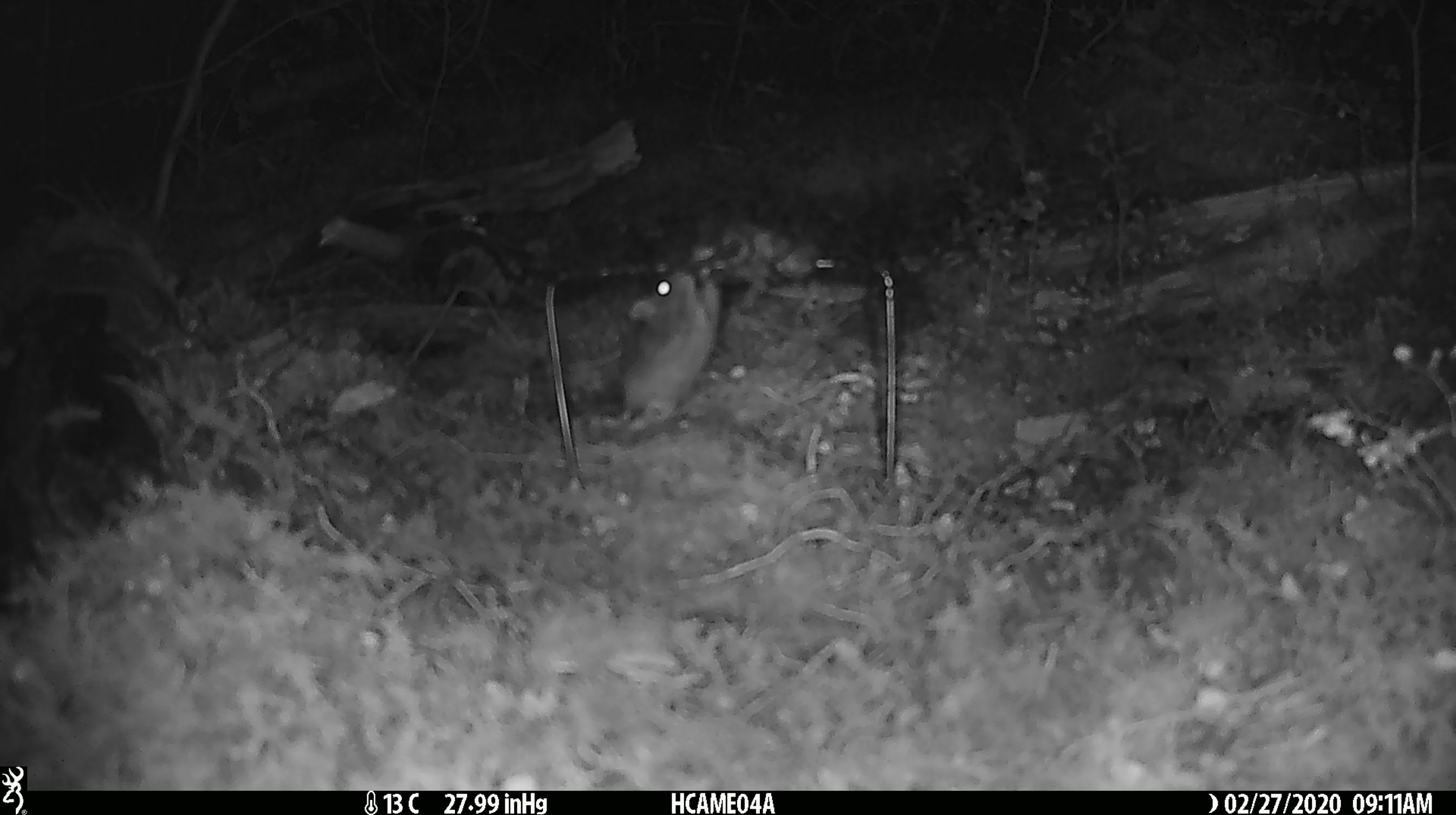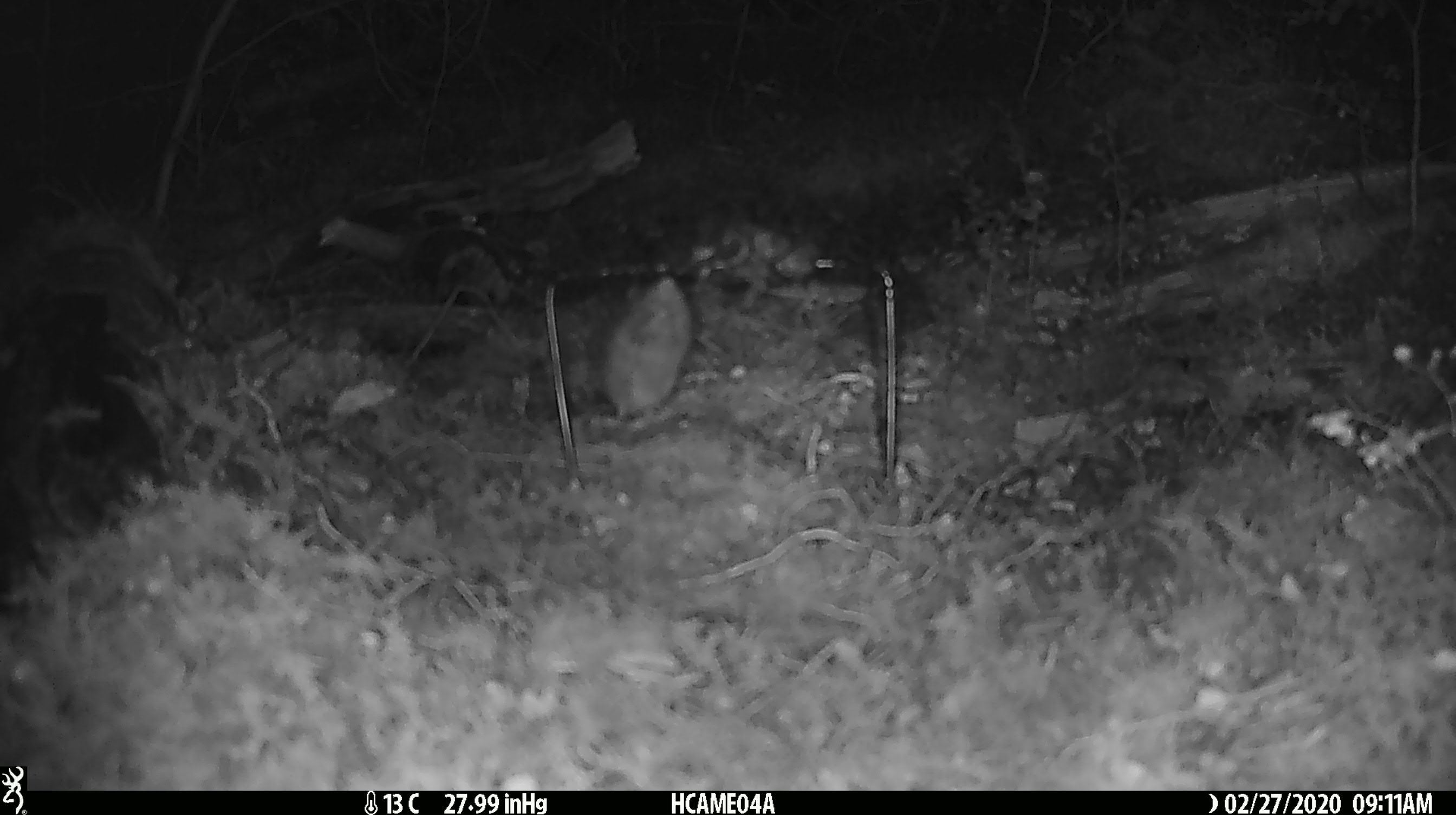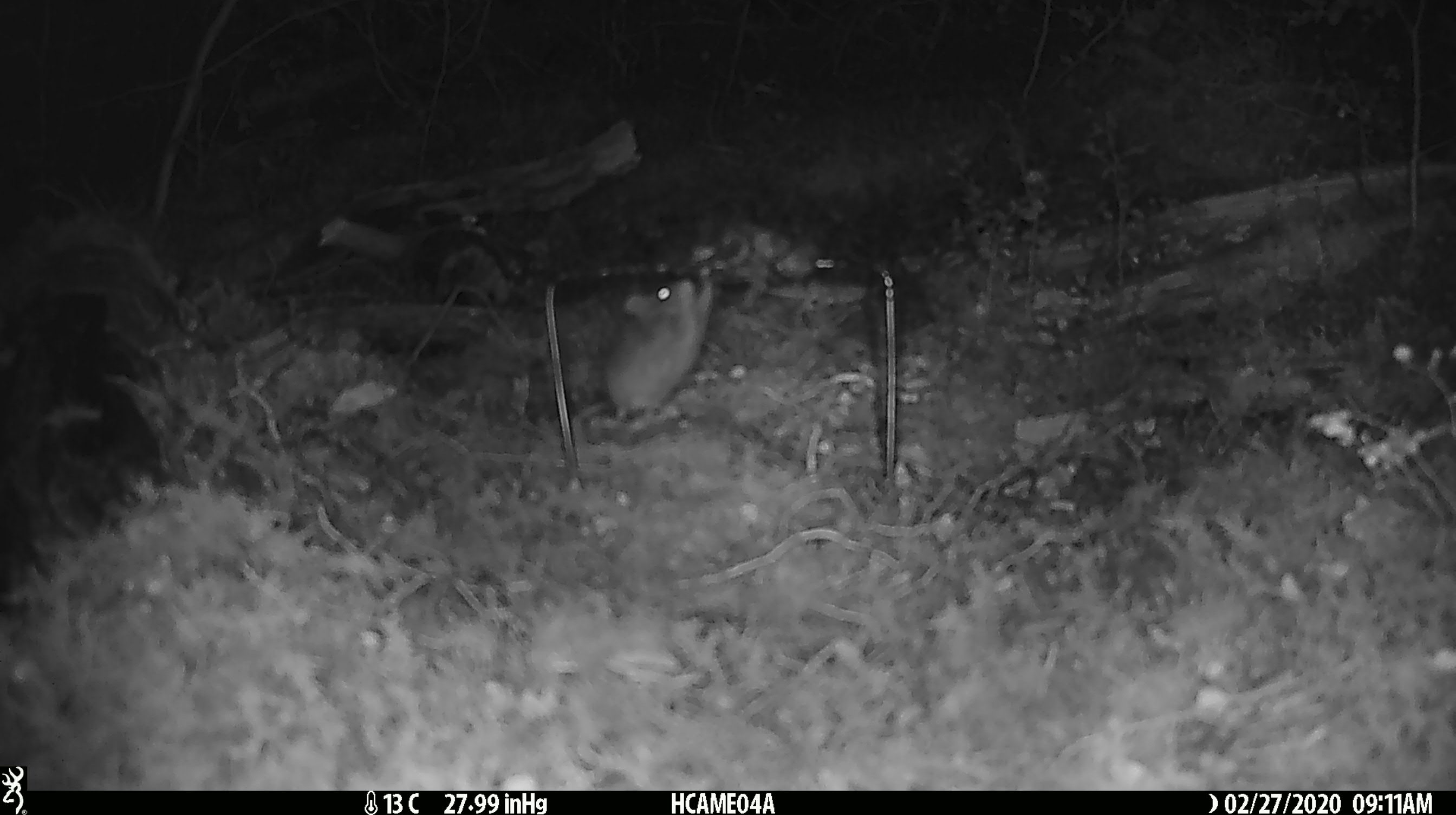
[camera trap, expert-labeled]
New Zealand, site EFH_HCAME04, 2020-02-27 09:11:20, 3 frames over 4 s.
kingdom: Animalia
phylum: Chordata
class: Mammalia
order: Rodentia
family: Muridae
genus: Mus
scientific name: Mus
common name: mouse